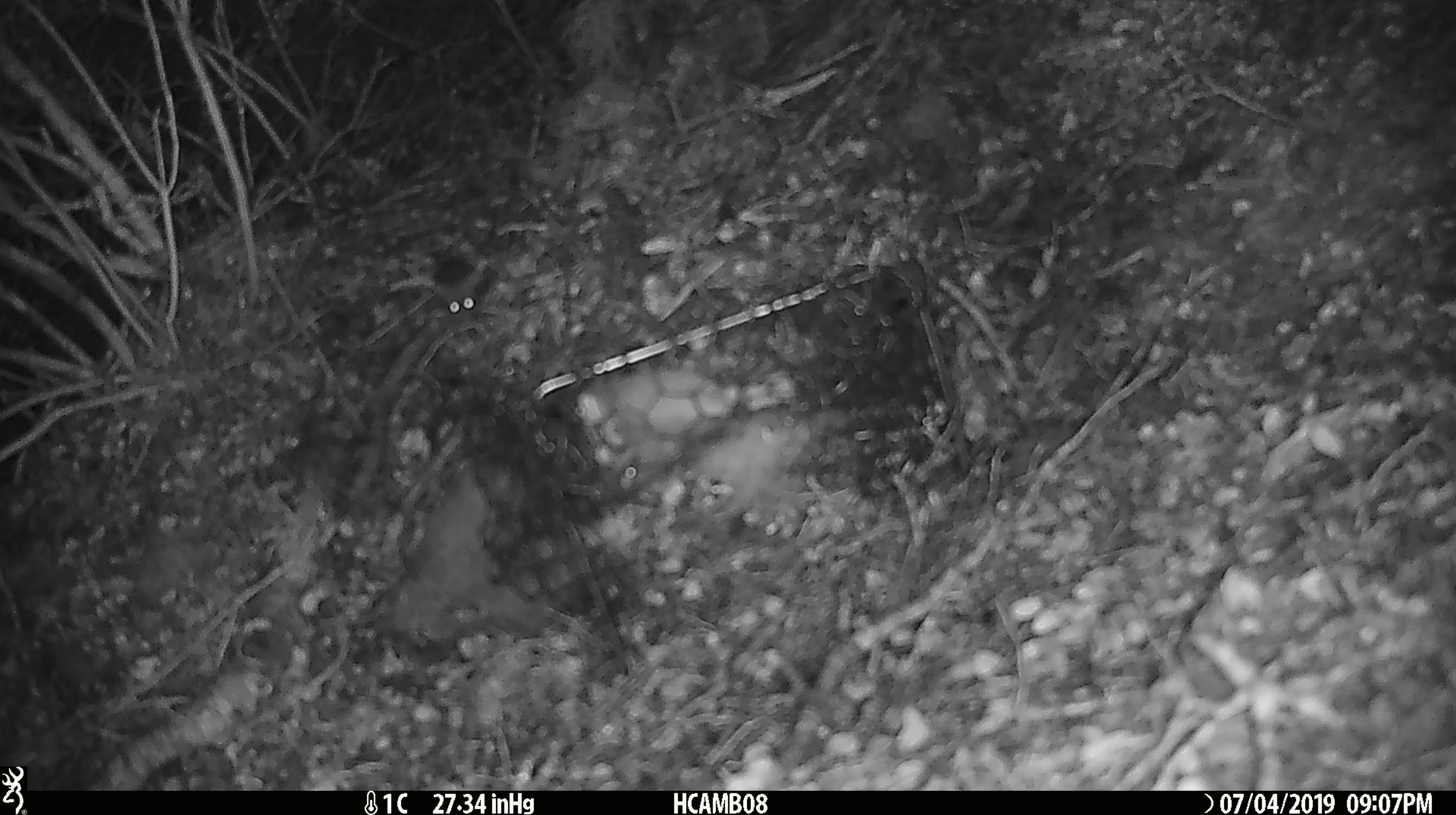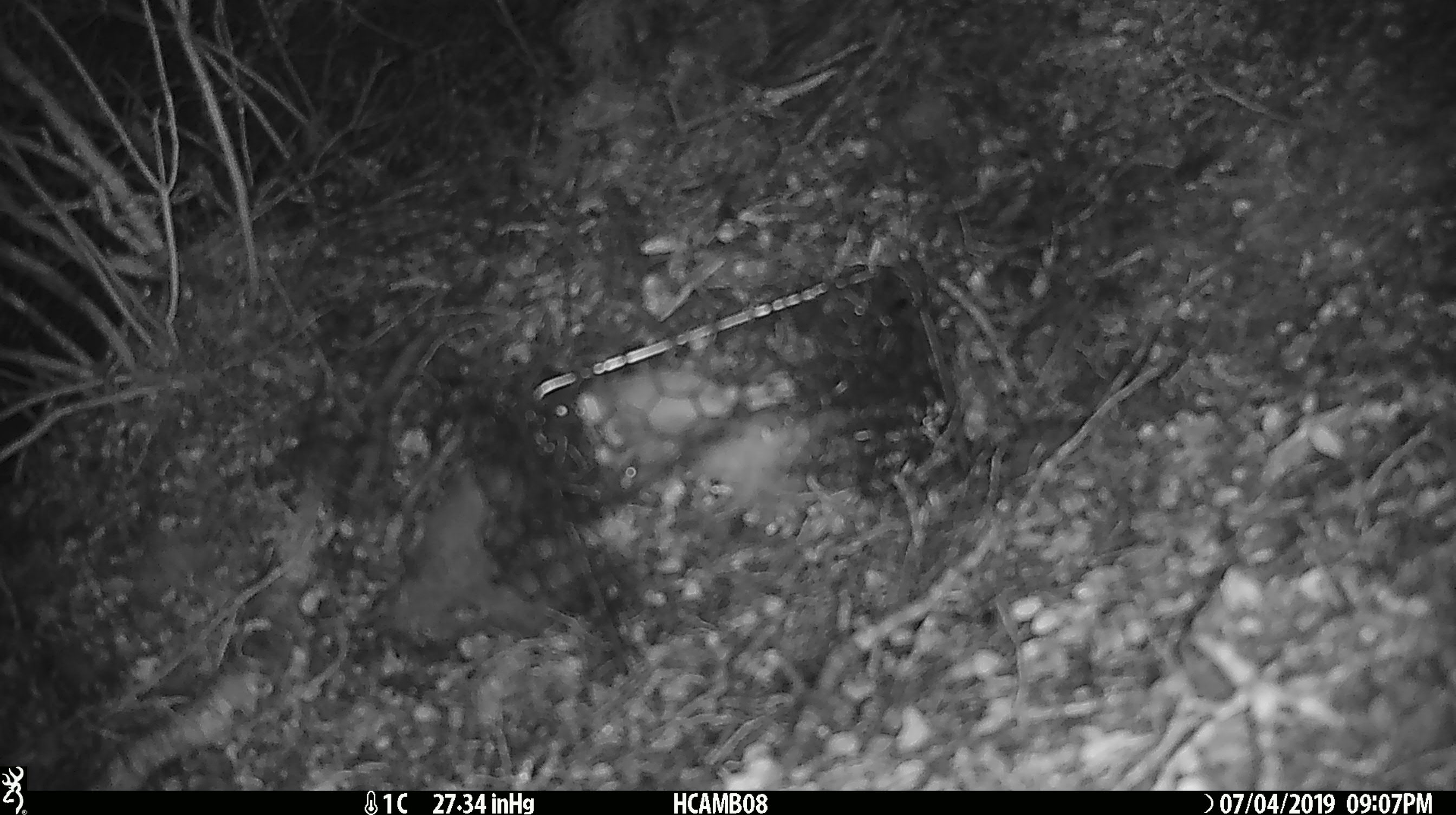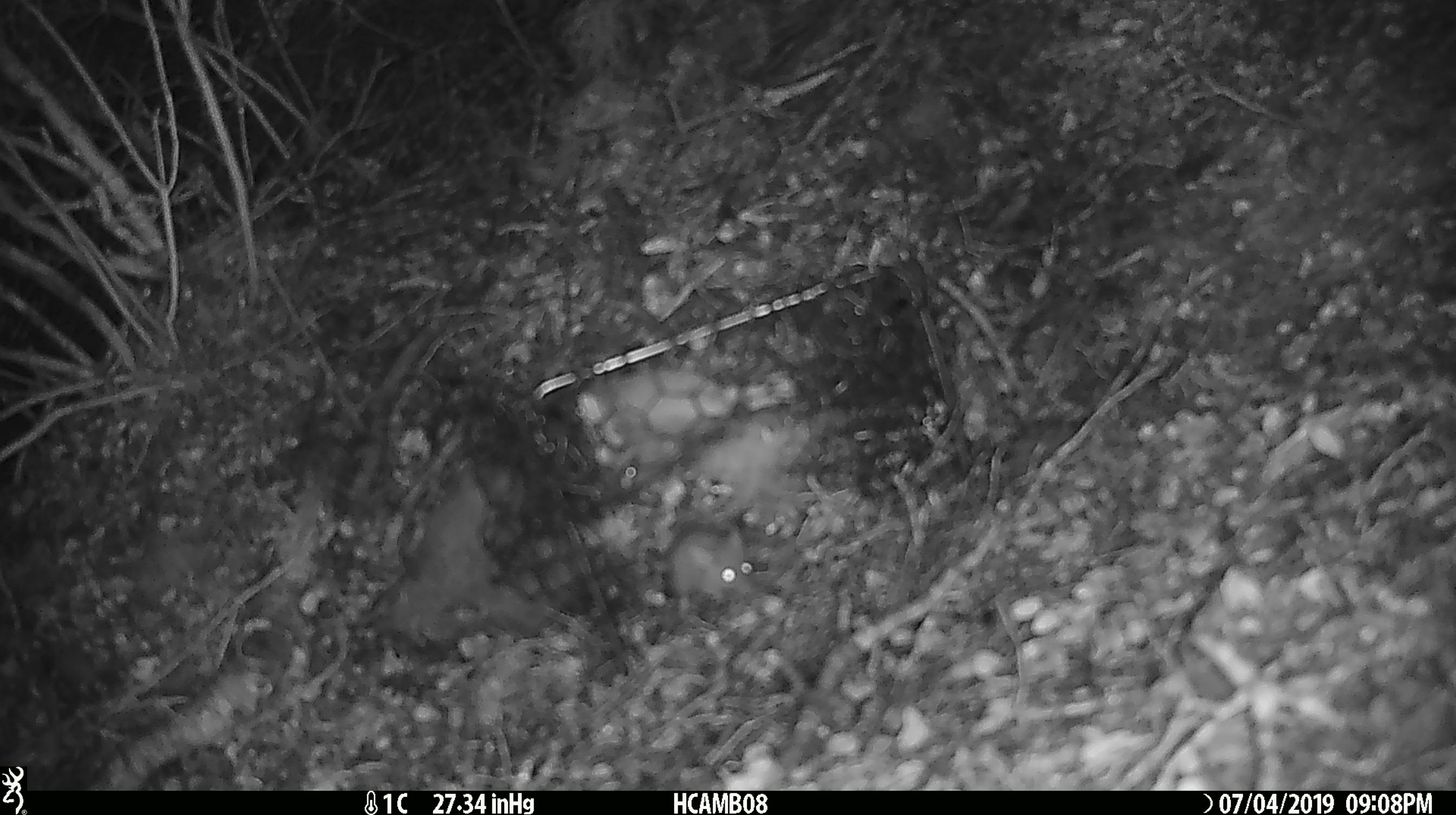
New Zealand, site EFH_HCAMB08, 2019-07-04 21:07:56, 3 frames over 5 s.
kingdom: Animalia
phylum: Chordata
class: Mammalia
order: Rodentia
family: Muridae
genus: Mus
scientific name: Mus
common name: mouse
Mouse (Mus).